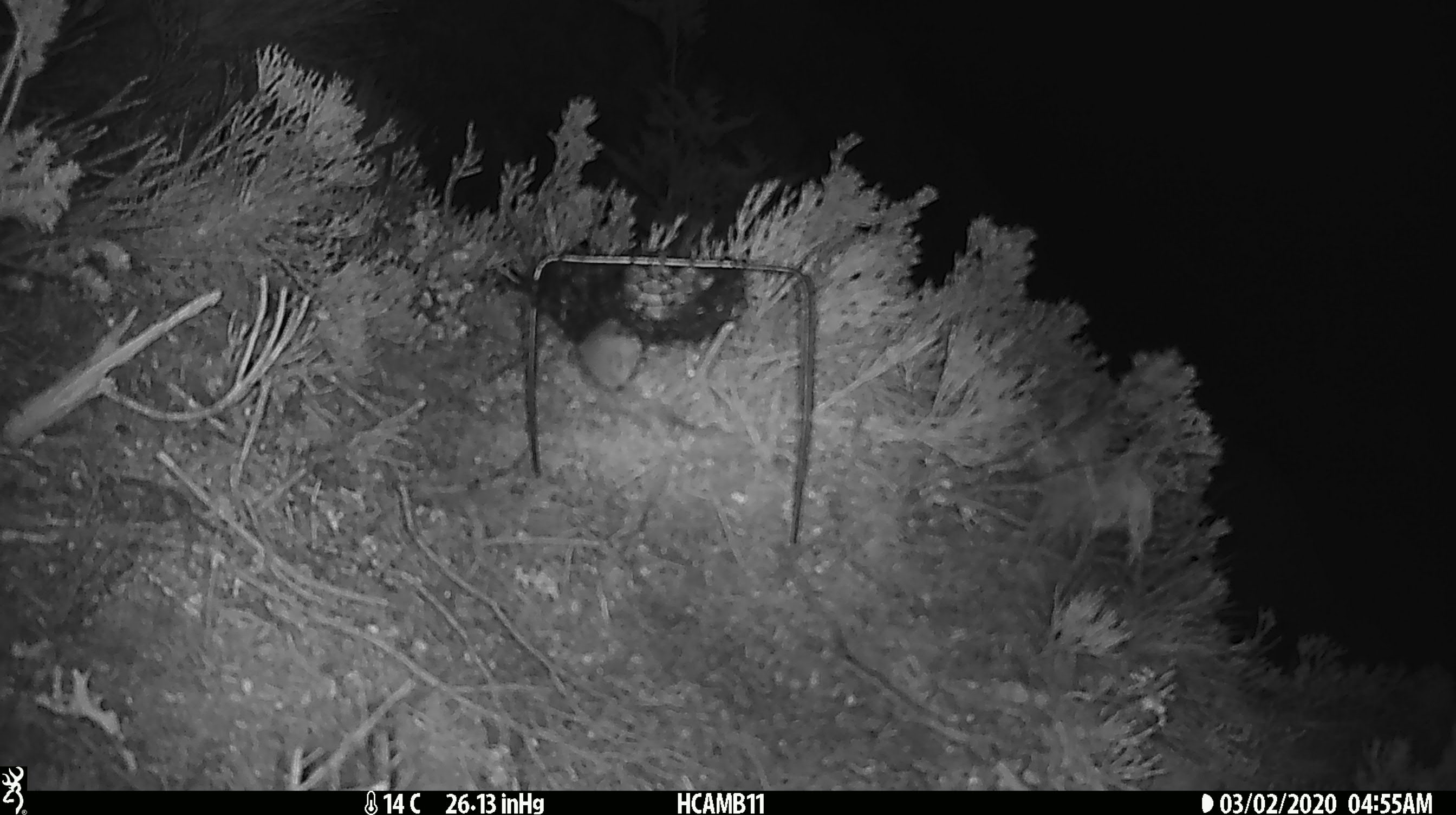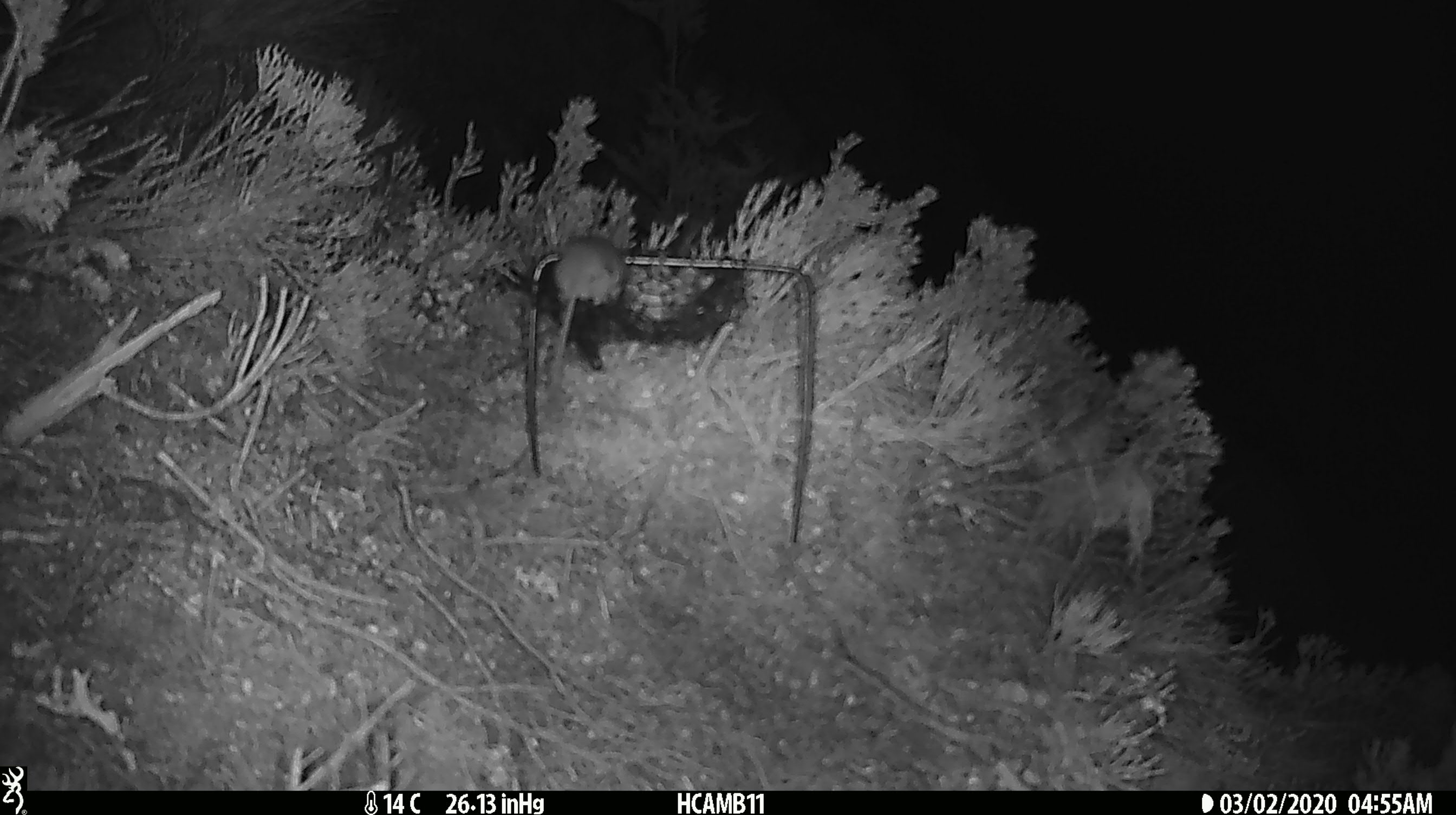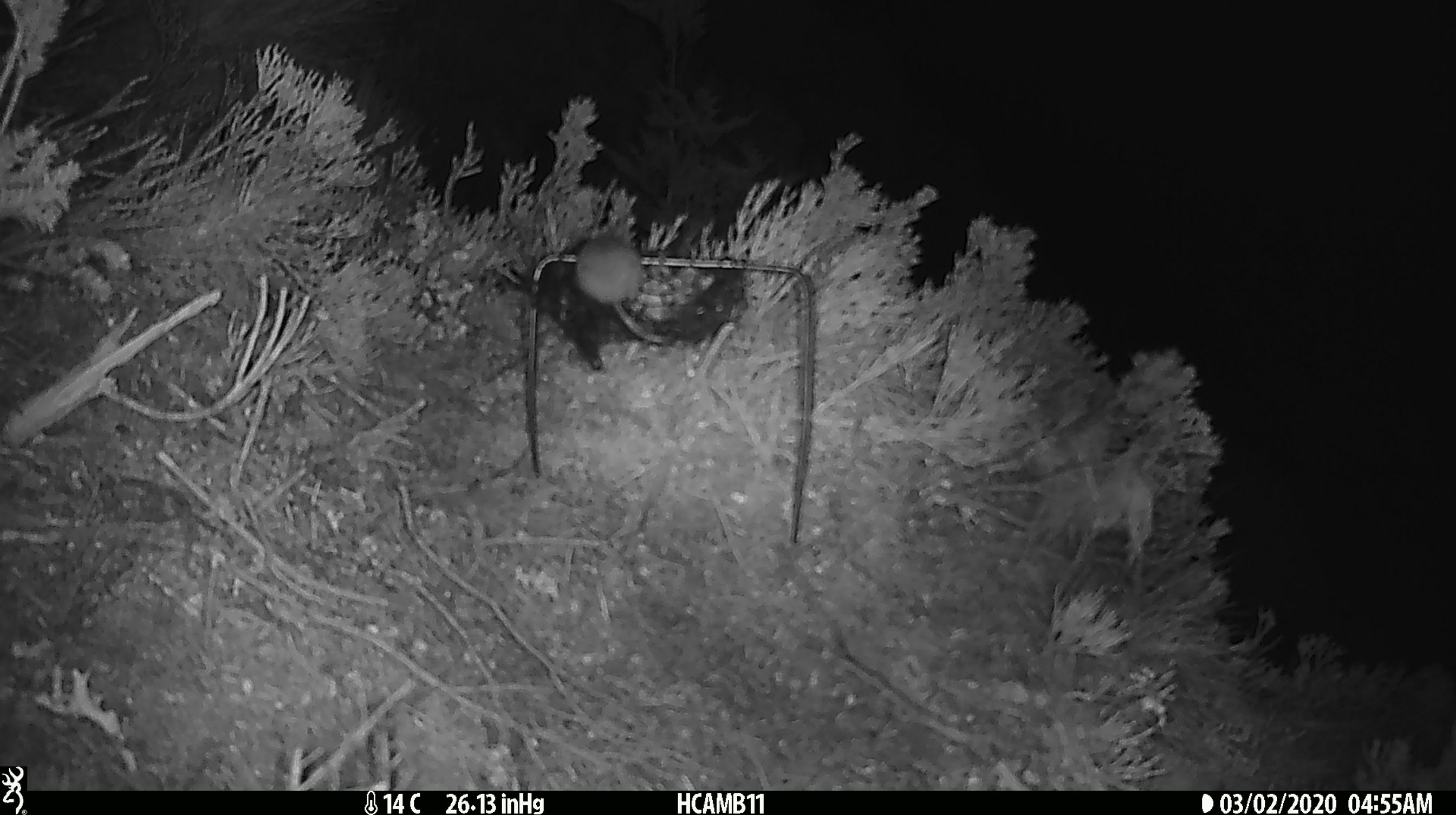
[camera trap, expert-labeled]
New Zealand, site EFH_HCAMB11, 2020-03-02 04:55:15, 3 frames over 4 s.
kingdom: Animalia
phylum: Chordata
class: Mammalia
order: Rodentia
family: Muridae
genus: Mus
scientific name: Mus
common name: mouse